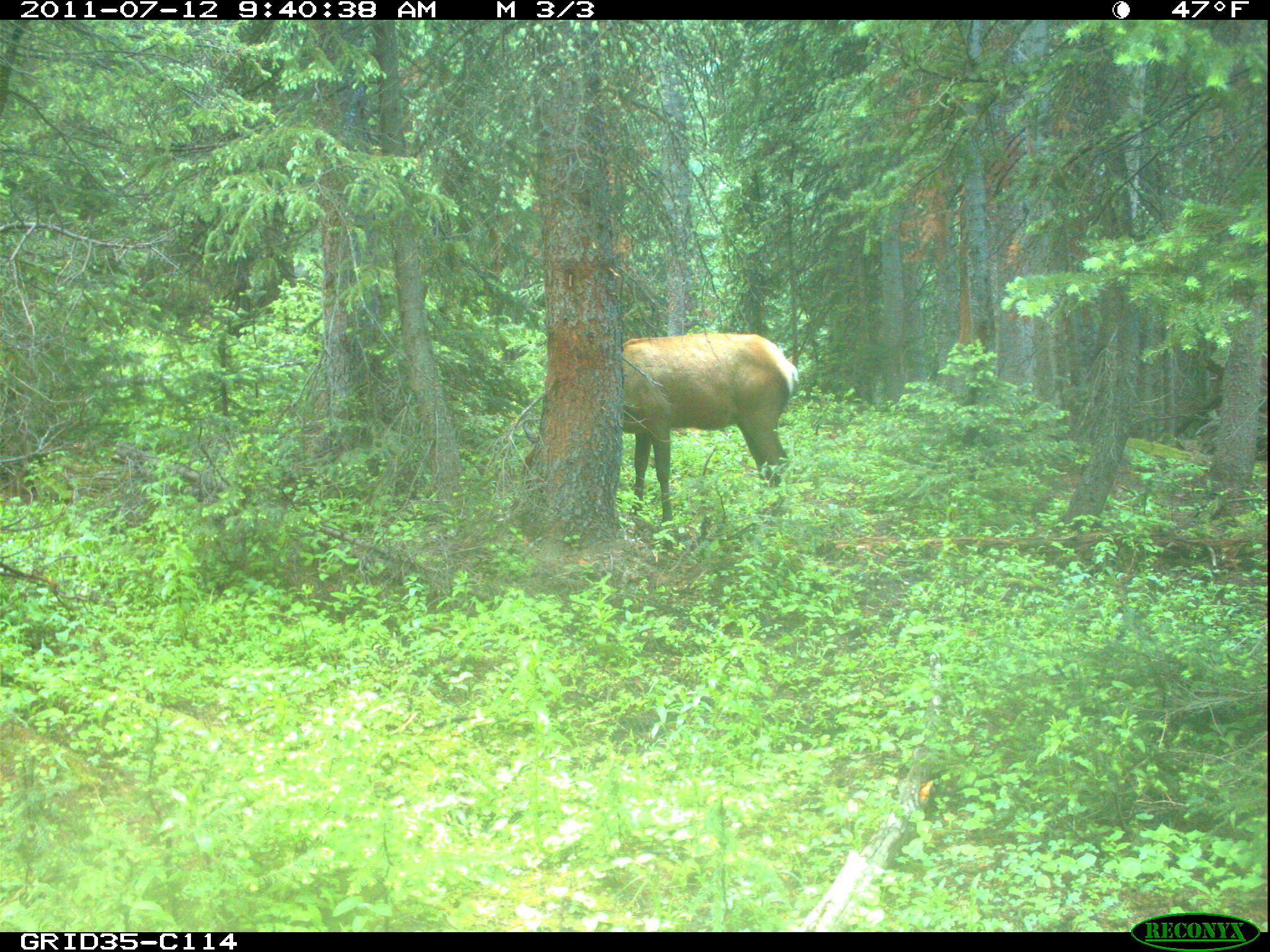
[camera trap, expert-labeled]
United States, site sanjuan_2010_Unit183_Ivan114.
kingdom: Animalia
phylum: Chordata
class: Mammalia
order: Artiodactyla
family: Cervidae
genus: Cervus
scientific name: Cervus elaphus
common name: red deer